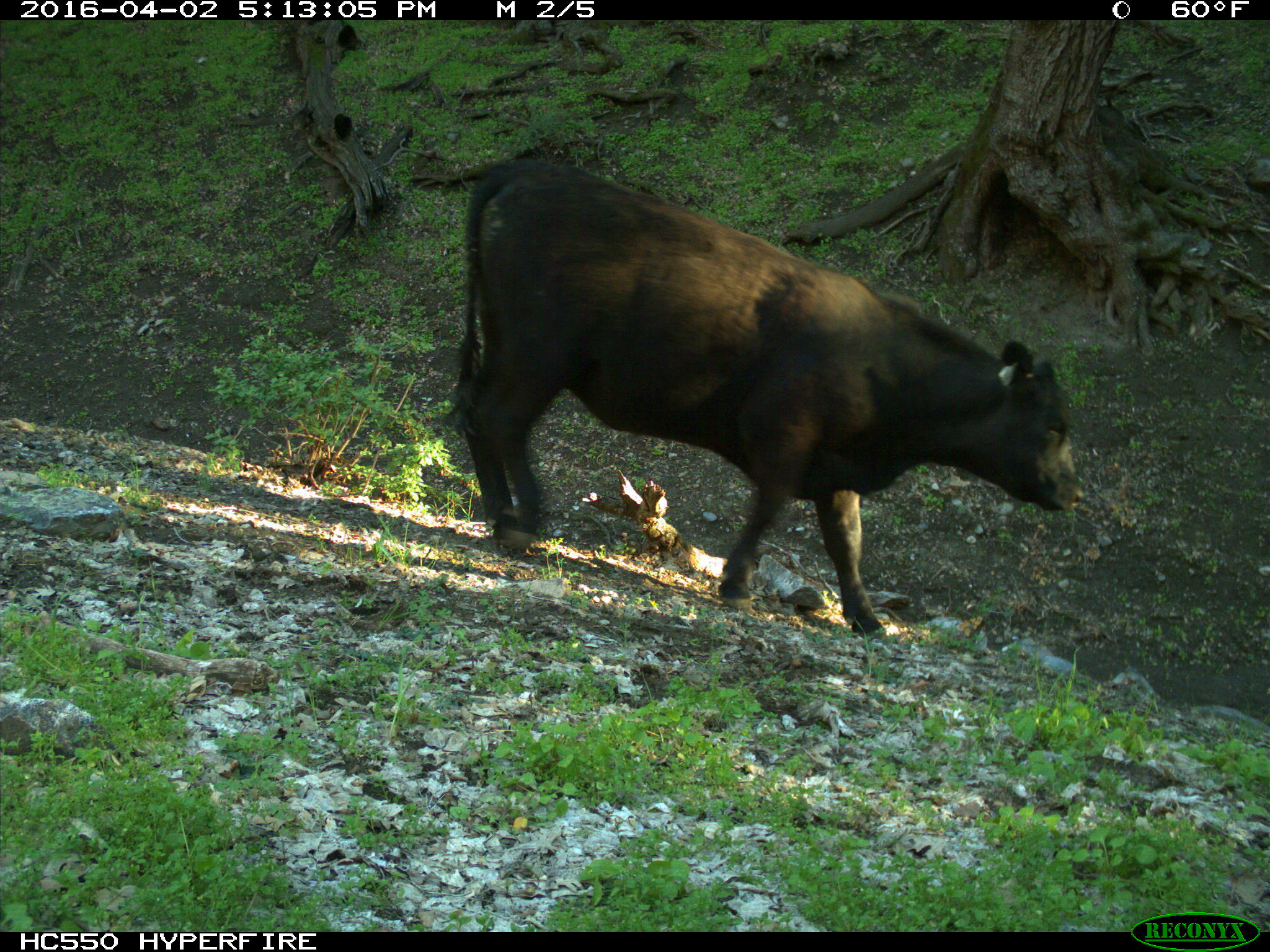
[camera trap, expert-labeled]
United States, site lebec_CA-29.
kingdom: Animalia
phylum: Chordata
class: Mammalia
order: Artiodactyla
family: Bovidae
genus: Bos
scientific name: Bos taurus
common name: domestic cow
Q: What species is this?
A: Bos taurus (domestic cow).